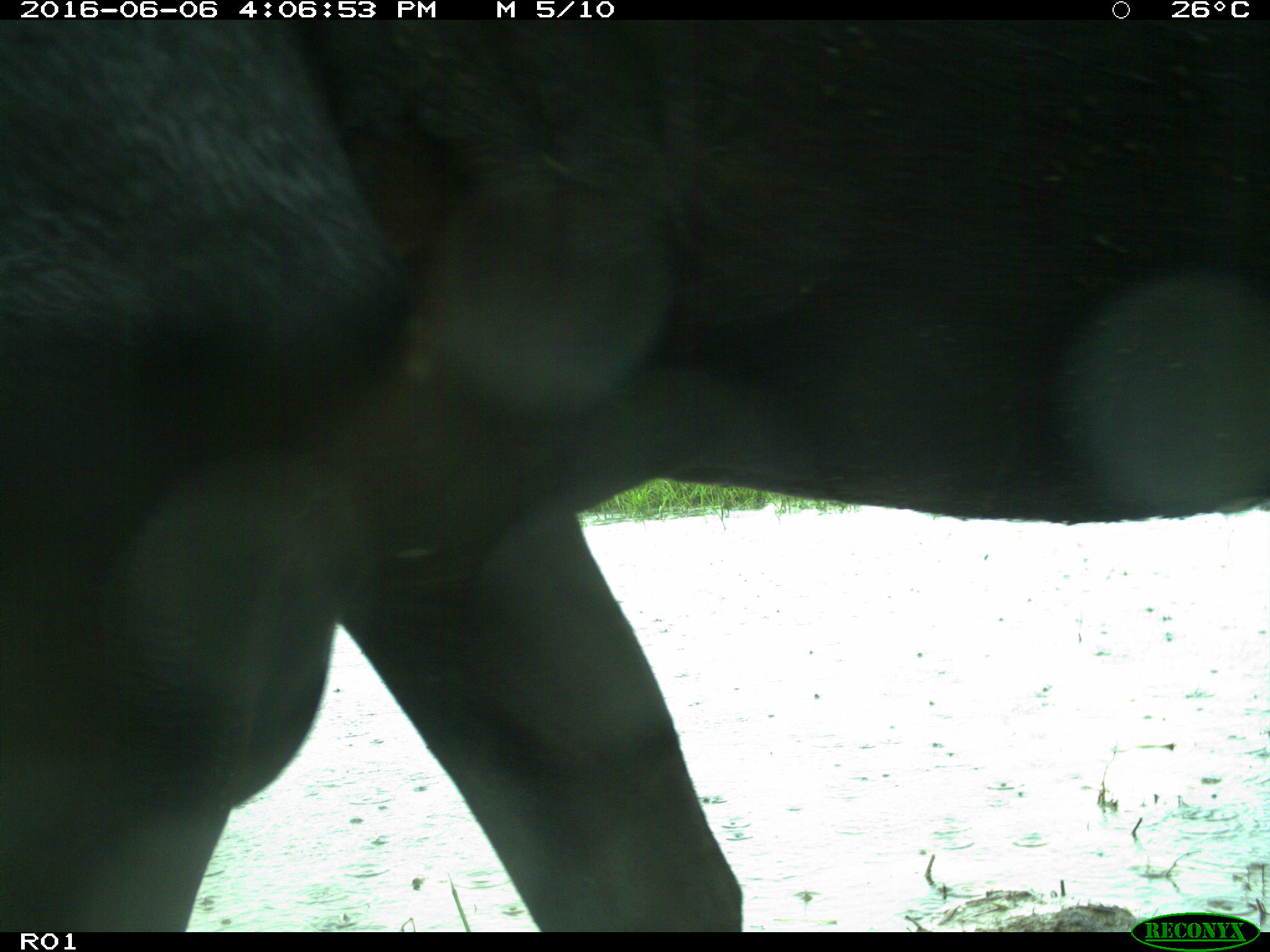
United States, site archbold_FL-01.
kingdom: Animalia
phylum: Chordata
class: Mammalia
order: Artiodactyla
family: Bovidae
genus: Bos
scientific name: Bos taurus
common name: domestic cow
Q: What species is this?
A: Bos taurus (domestic cow).